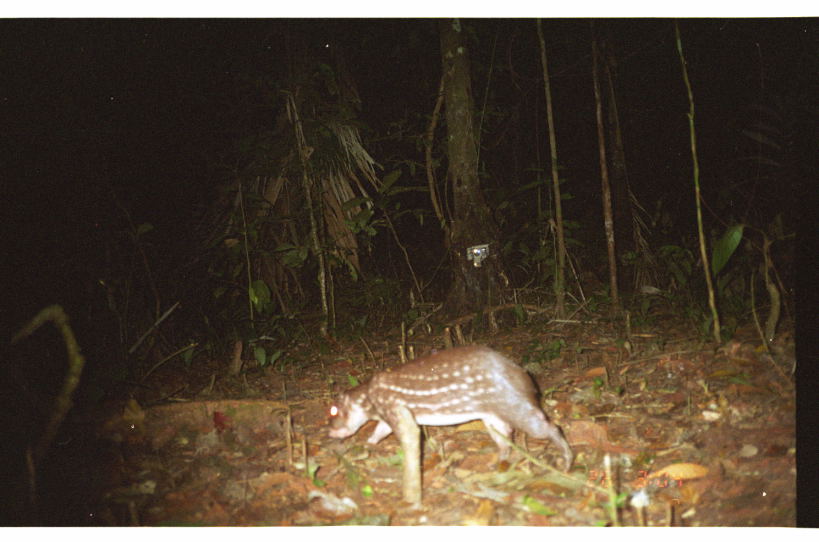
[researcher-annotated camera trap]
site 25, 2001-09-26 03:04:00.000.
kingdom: Animalia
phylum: Chordata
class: Mammalia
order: Rodentia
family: Cuniculidae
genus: Cuniculus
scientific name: Cuniculus paca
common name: spotted paca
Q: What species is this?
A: Cuniculus paca (spotted paca).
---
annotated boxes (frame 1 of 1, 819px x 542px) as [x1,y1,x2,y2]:
cuniculus paca: [323,343,575,475]